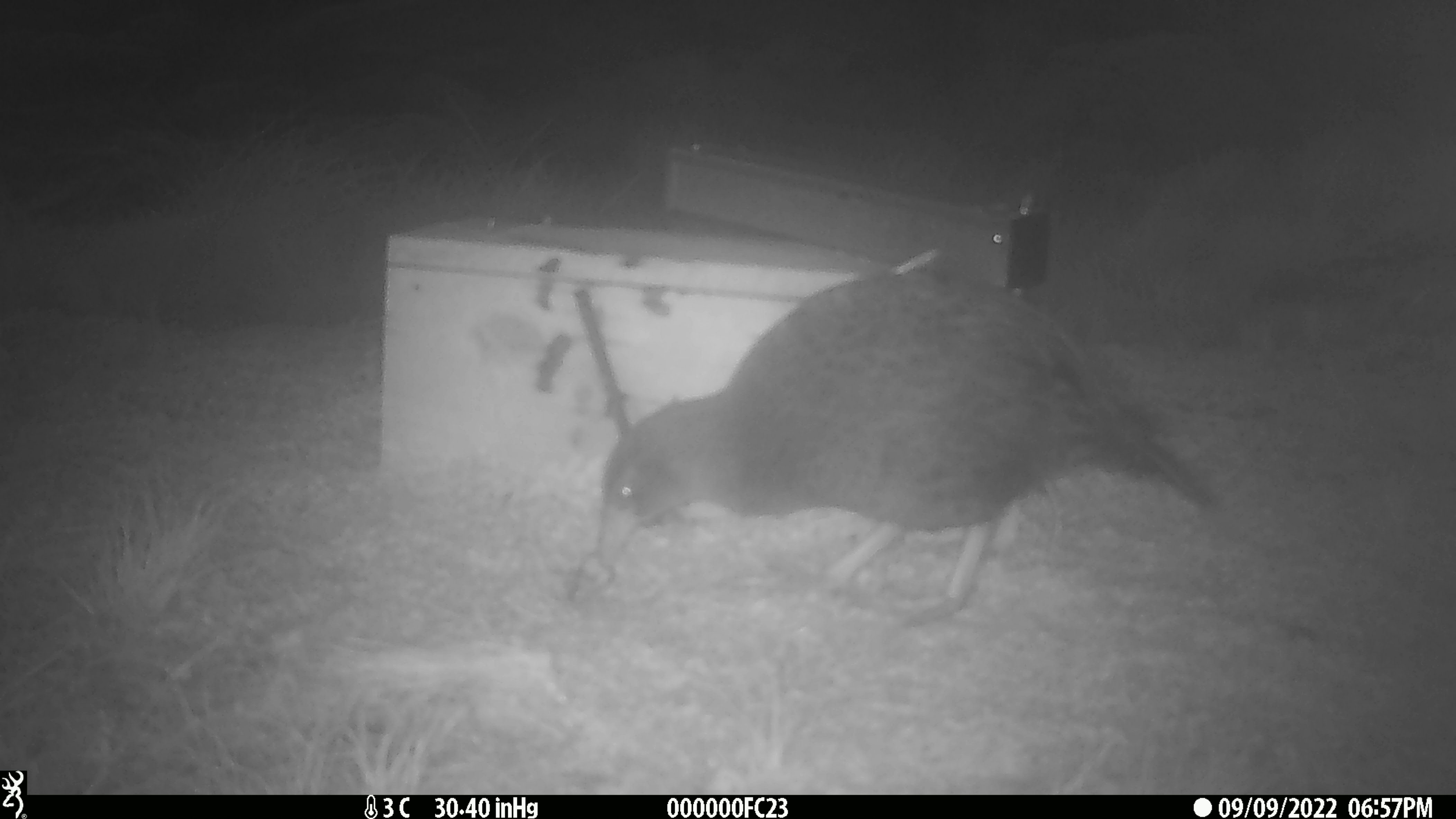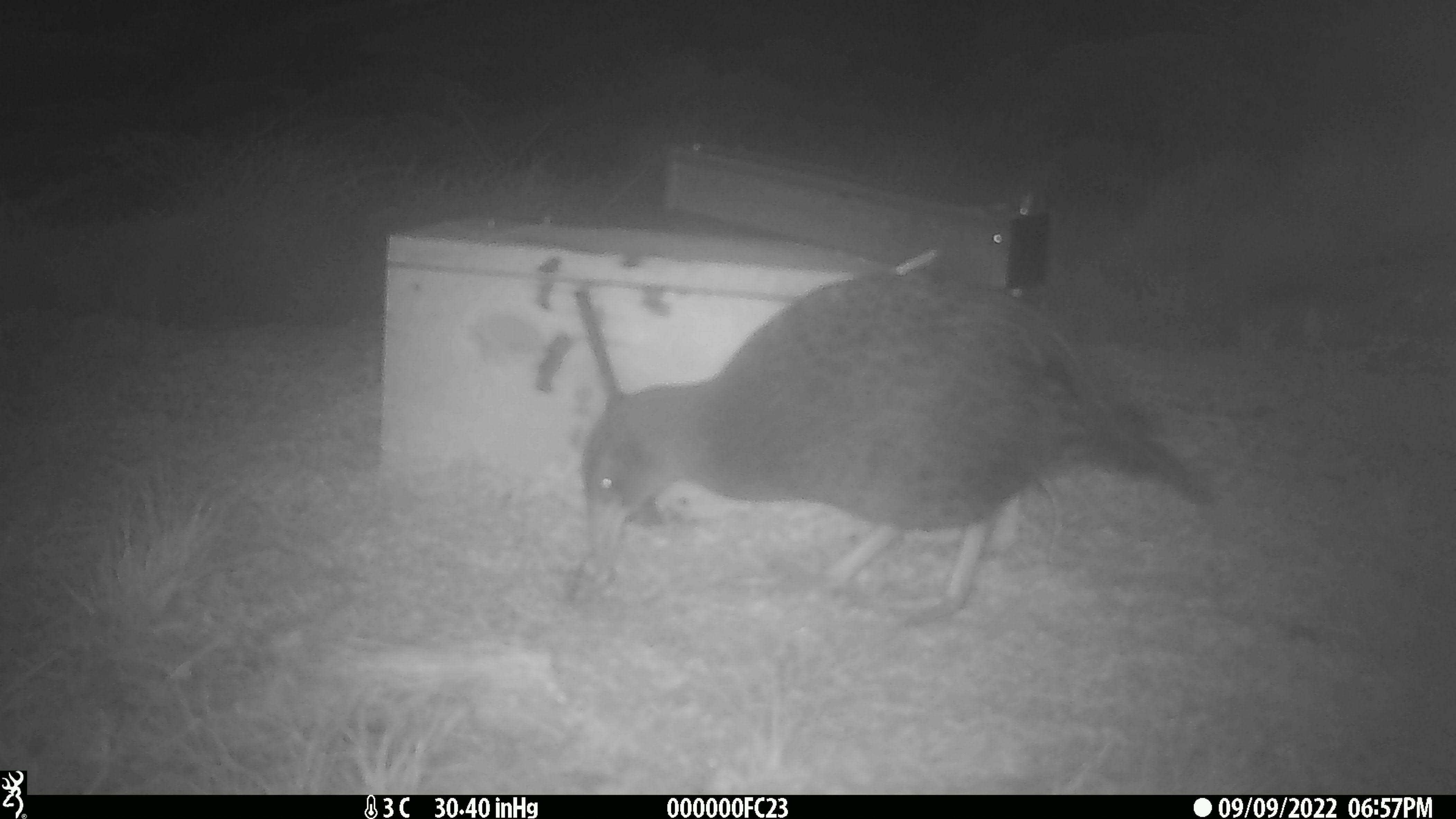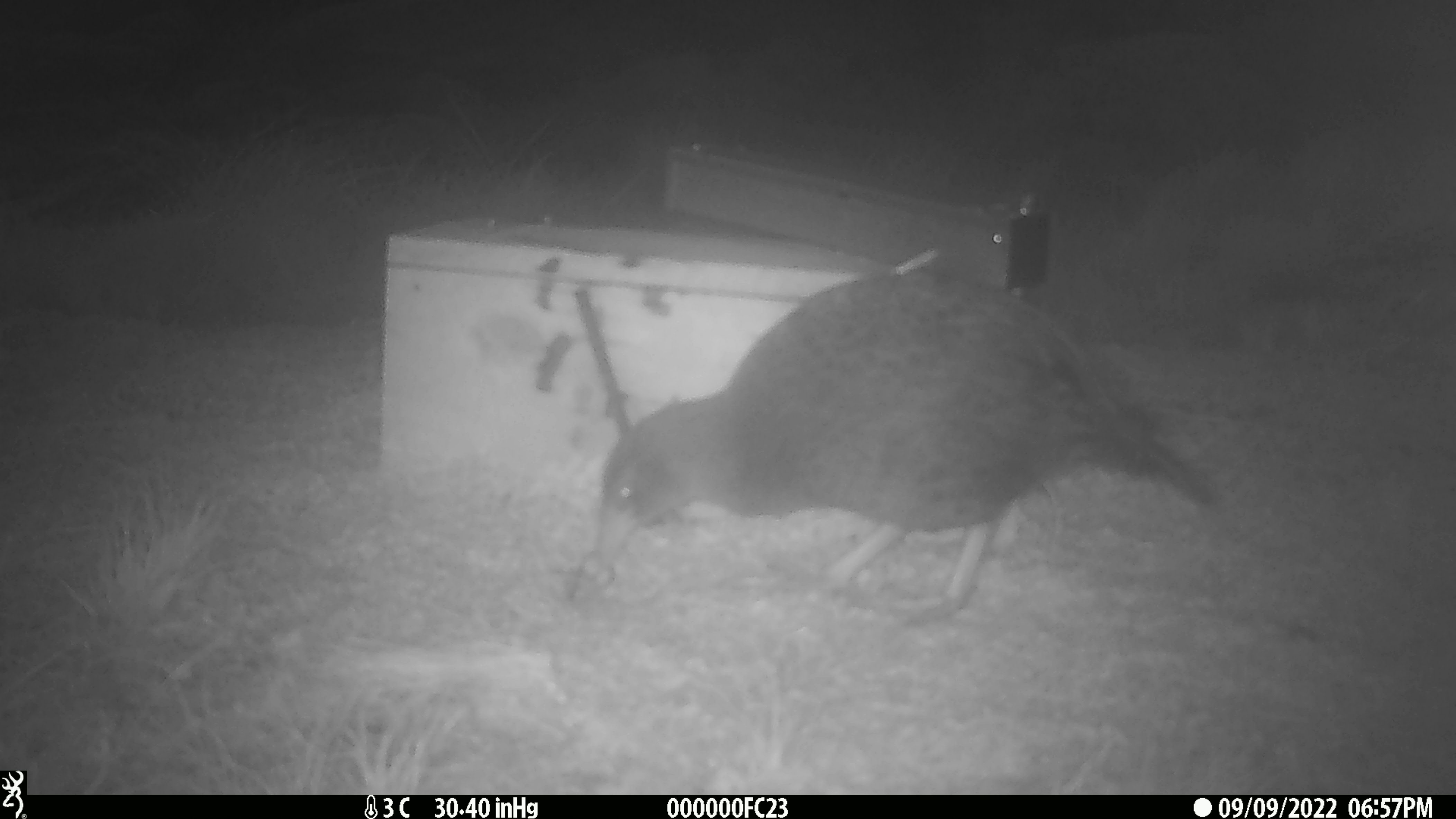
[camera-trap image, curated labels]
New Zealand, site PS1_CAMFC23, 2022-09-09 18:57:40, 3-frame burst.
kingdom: Animalia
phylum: Chordata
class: Aves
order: Gruiformes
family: Rallidae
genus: Gallirallus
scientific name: Gallirallus australis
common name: weka